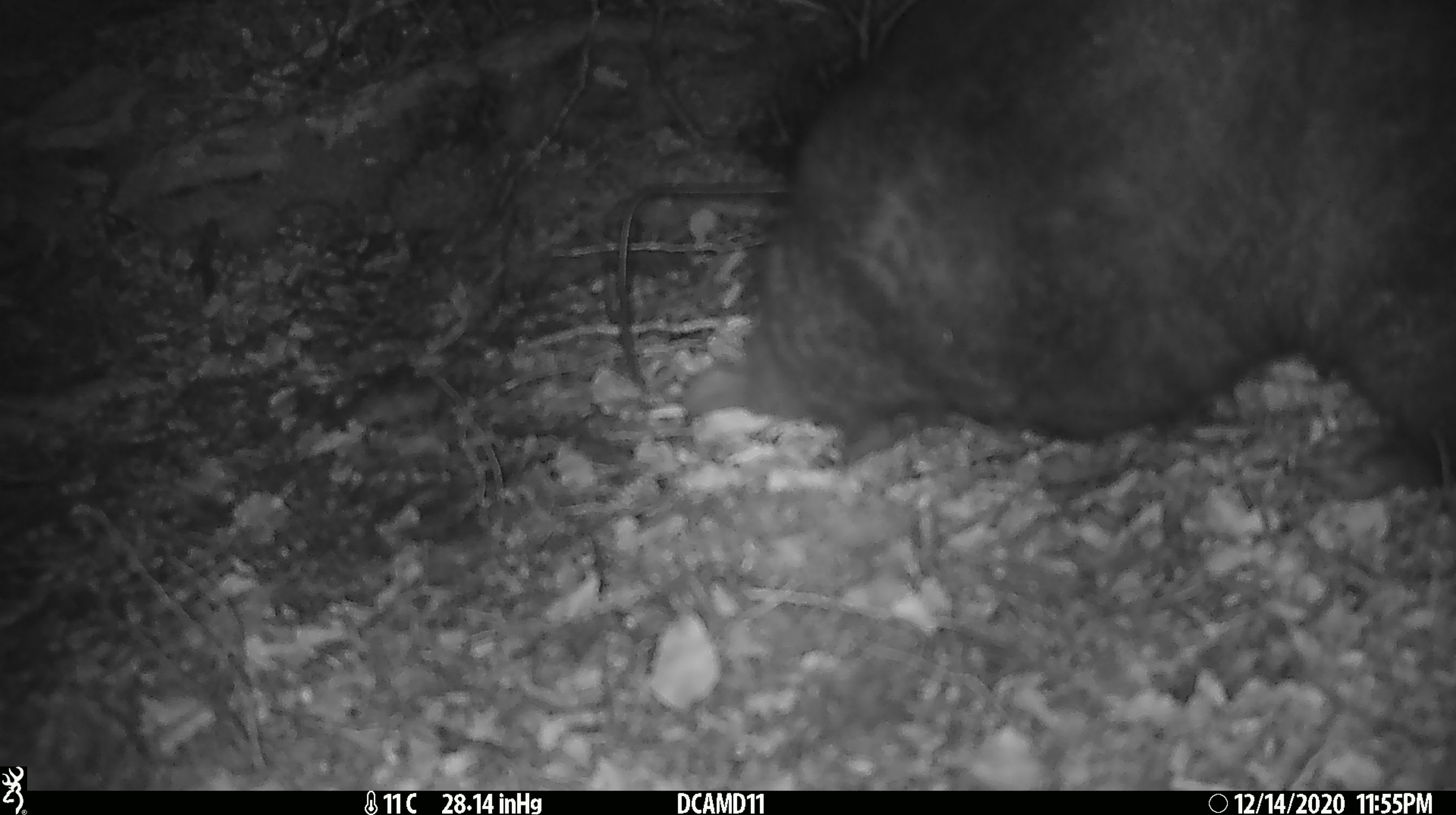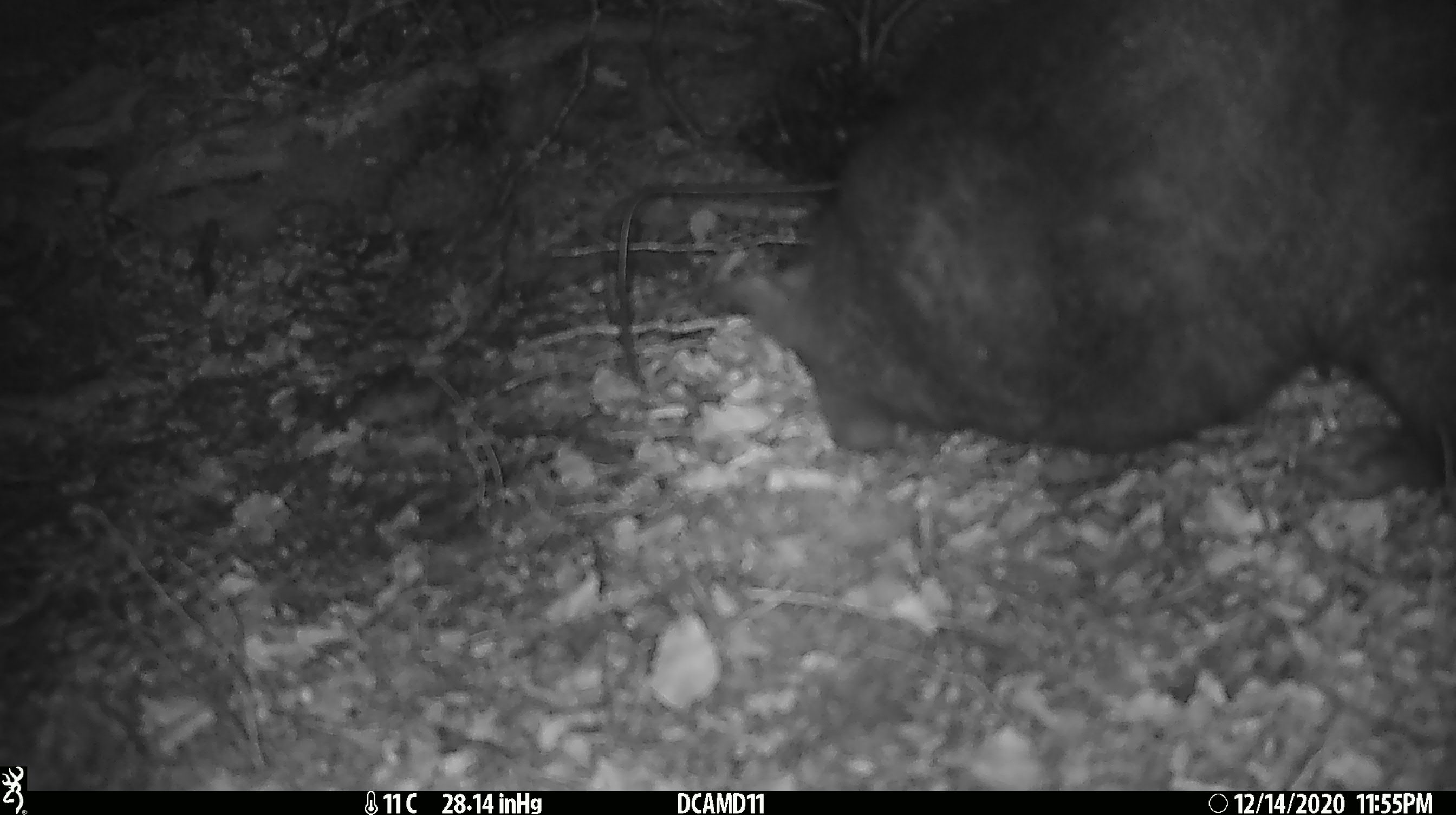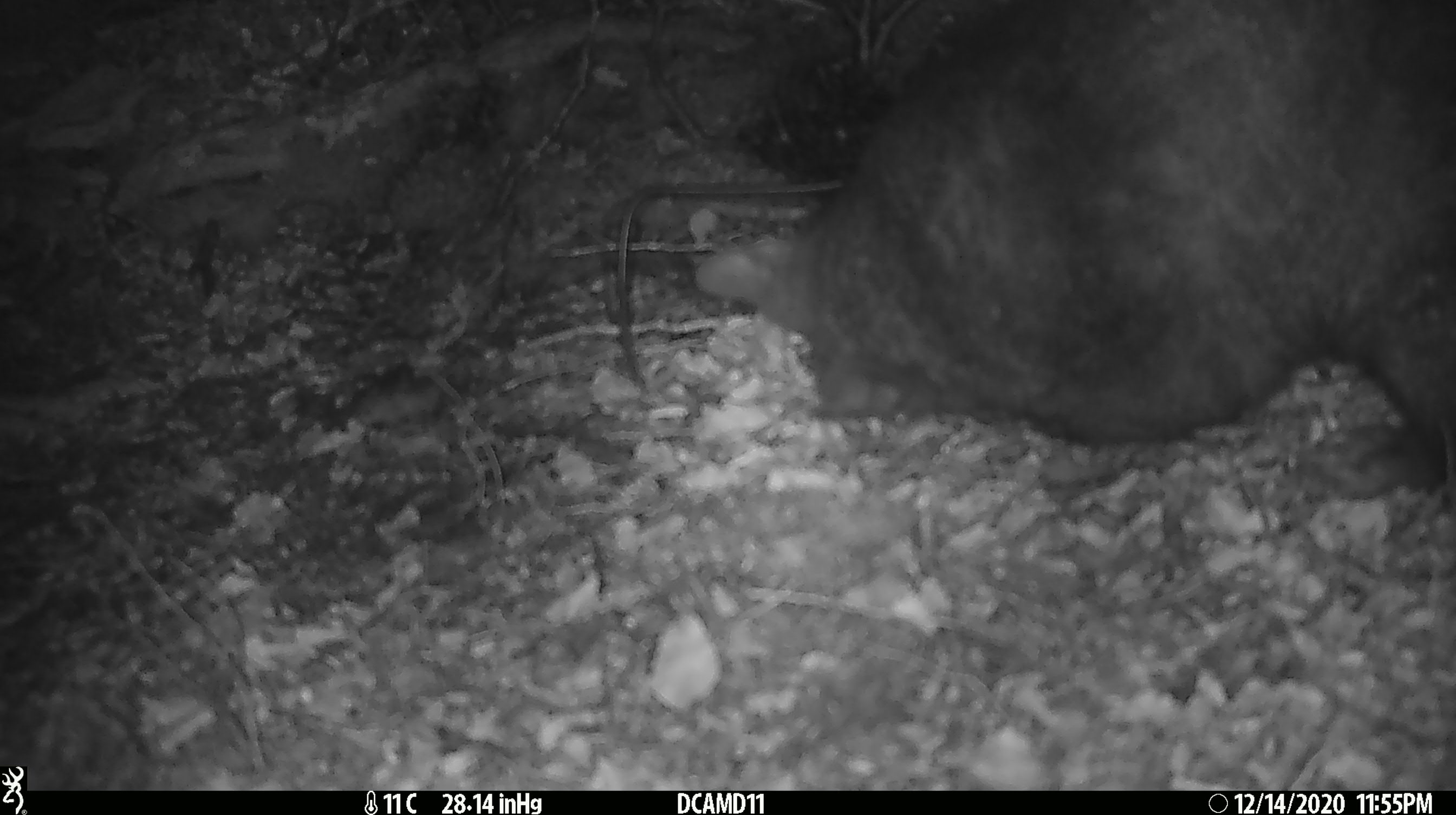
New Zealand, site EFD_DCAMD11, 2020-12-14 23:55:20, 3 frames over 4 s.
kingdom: Animalia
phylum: Chordata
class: Mammalia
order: Diprotodontia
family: Phalangeridae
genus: Trichosurus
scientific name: Trichosurus vulpecula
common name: common brushtail possum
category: possum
Possum (common brushtail possum) (Trichosurus vulpecula).